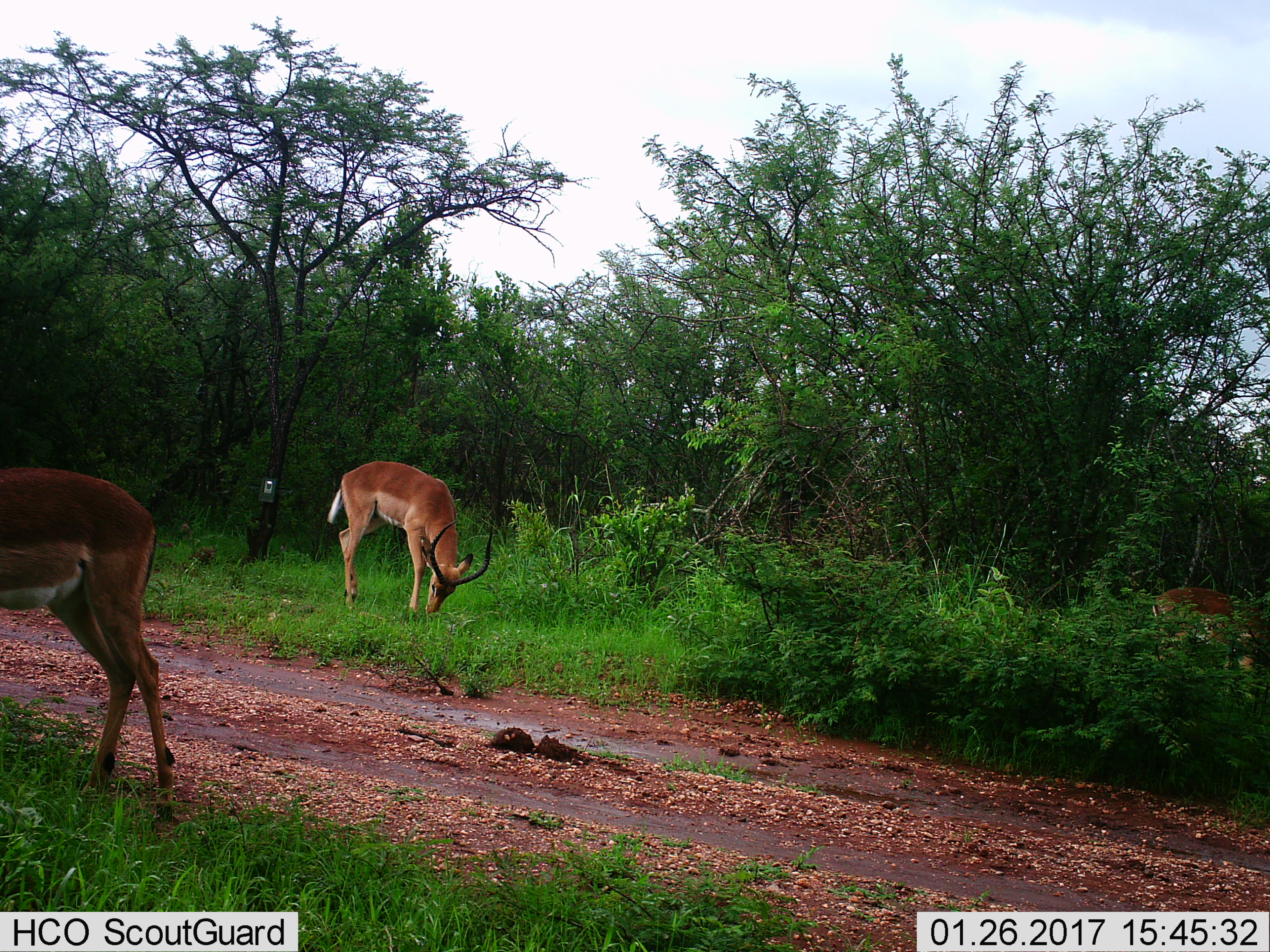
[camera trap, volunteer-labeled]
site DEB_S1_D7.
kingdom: Animalia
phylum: Chordata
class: Mammalia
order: Artiodactyla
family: Bovidae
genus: Aepyceros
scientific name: Aepyceros melampus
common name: impala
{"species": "impala (Aepyceros melampus)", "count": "2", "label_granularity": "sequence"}